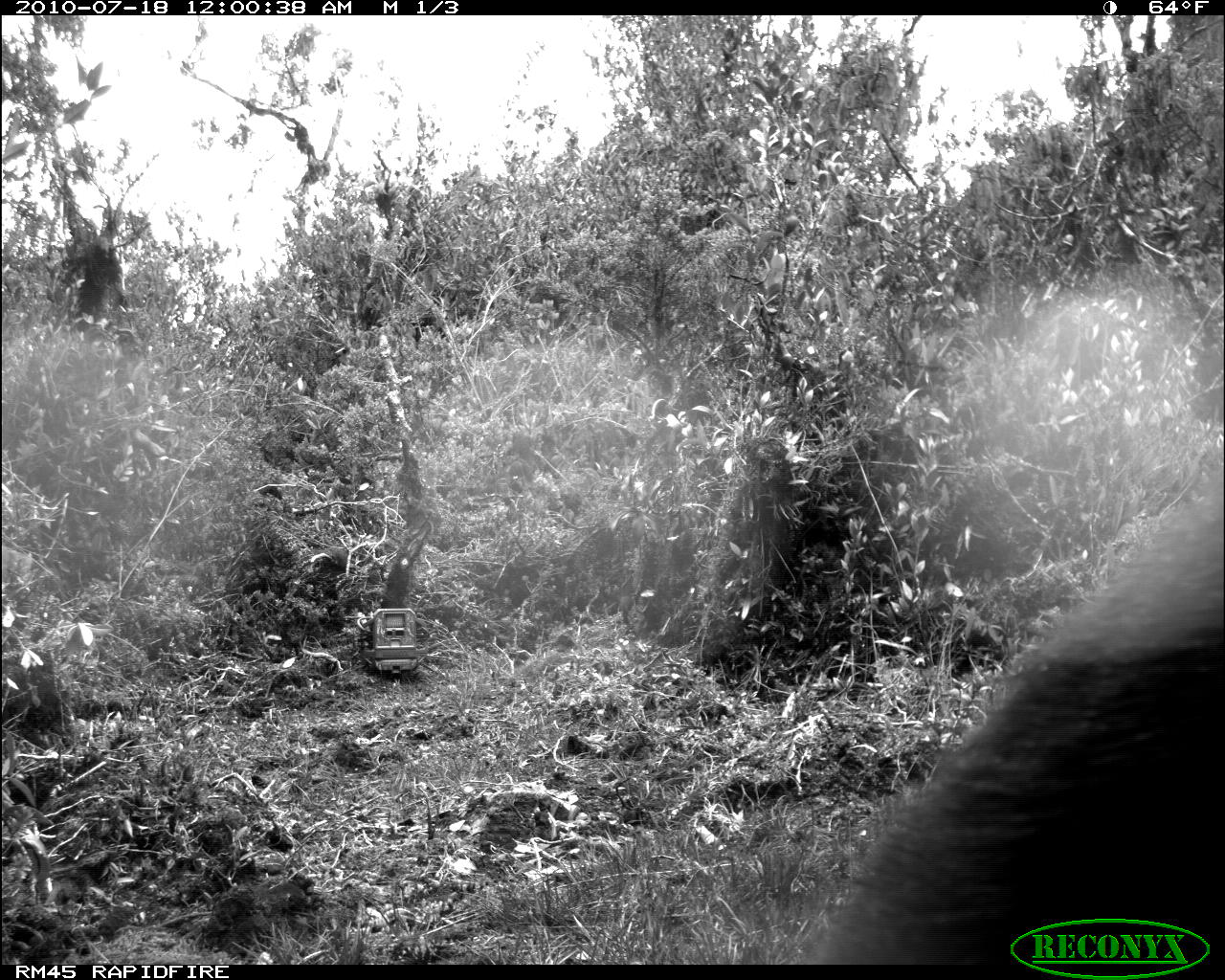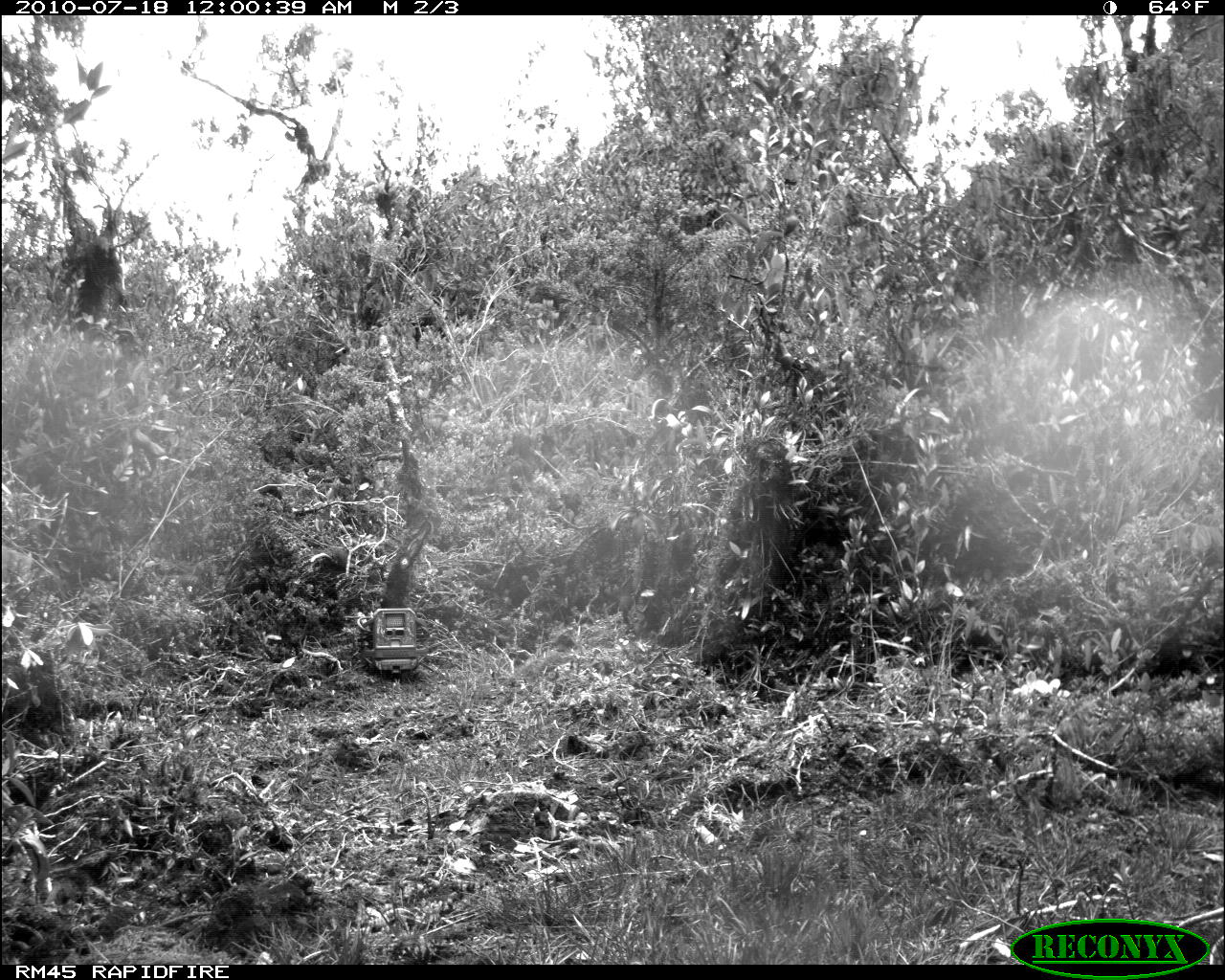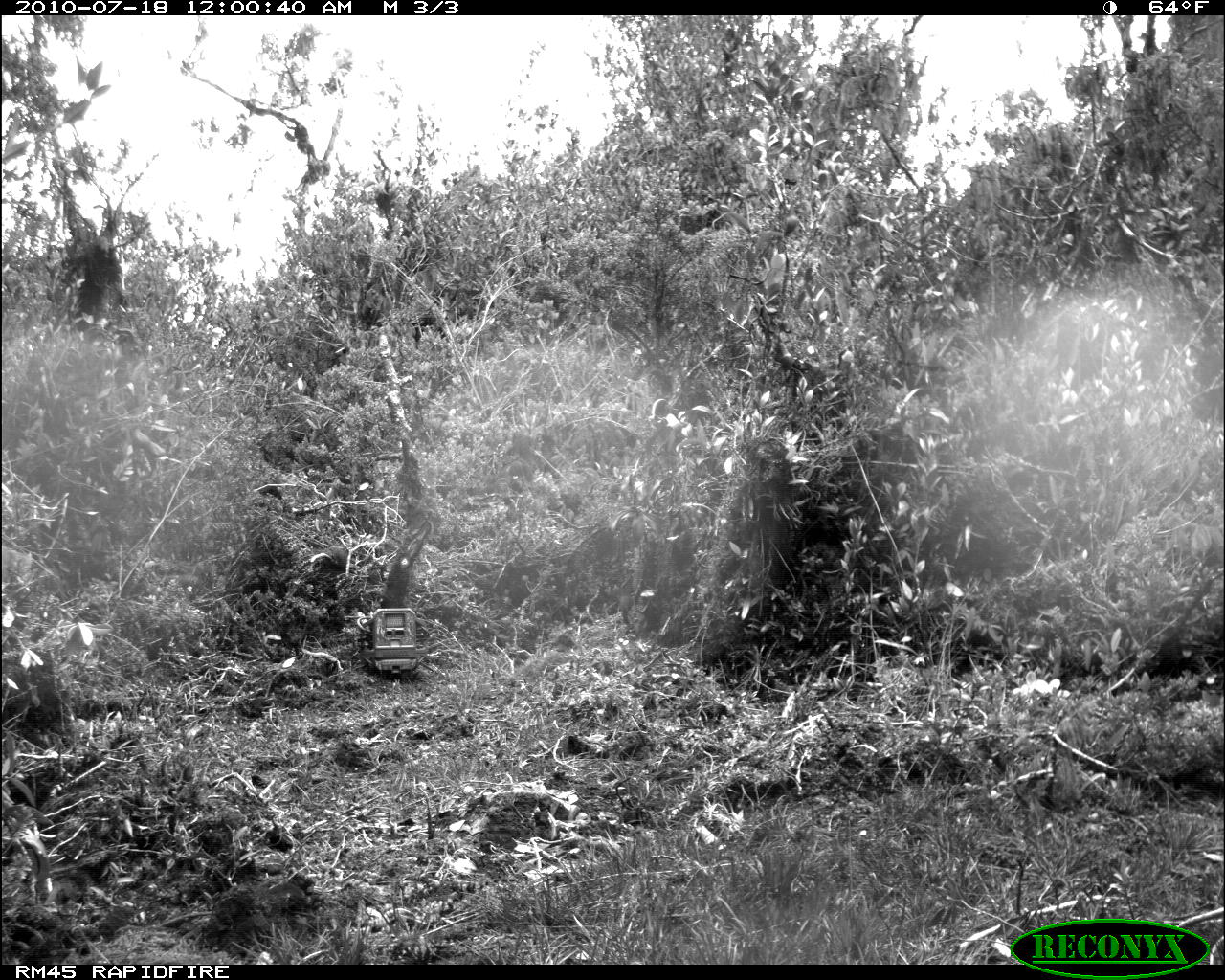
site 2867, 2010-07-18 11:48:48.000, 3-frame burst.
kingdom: Animalia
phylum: Chordata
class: Mammalia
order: Carnivora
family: Ursidae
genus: Helarctos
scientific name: Helarctos malayanus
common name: sun bear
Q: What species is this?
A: Helarctos malayanus (sun bear).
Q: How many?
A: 1.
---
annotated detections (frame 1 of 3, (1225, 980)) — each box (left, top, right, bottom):
helarctos malayanus: (816, 494, 1223, 963)